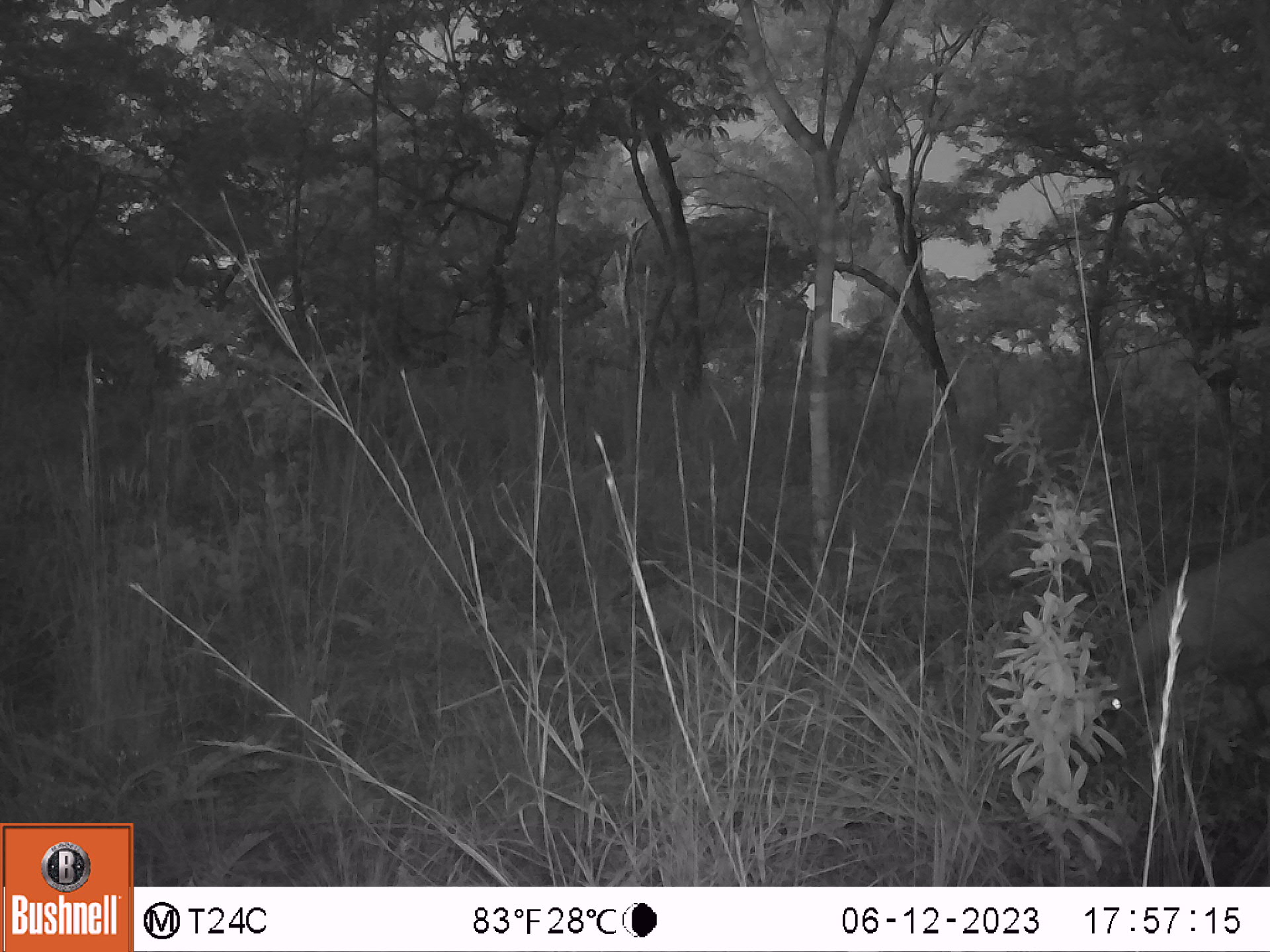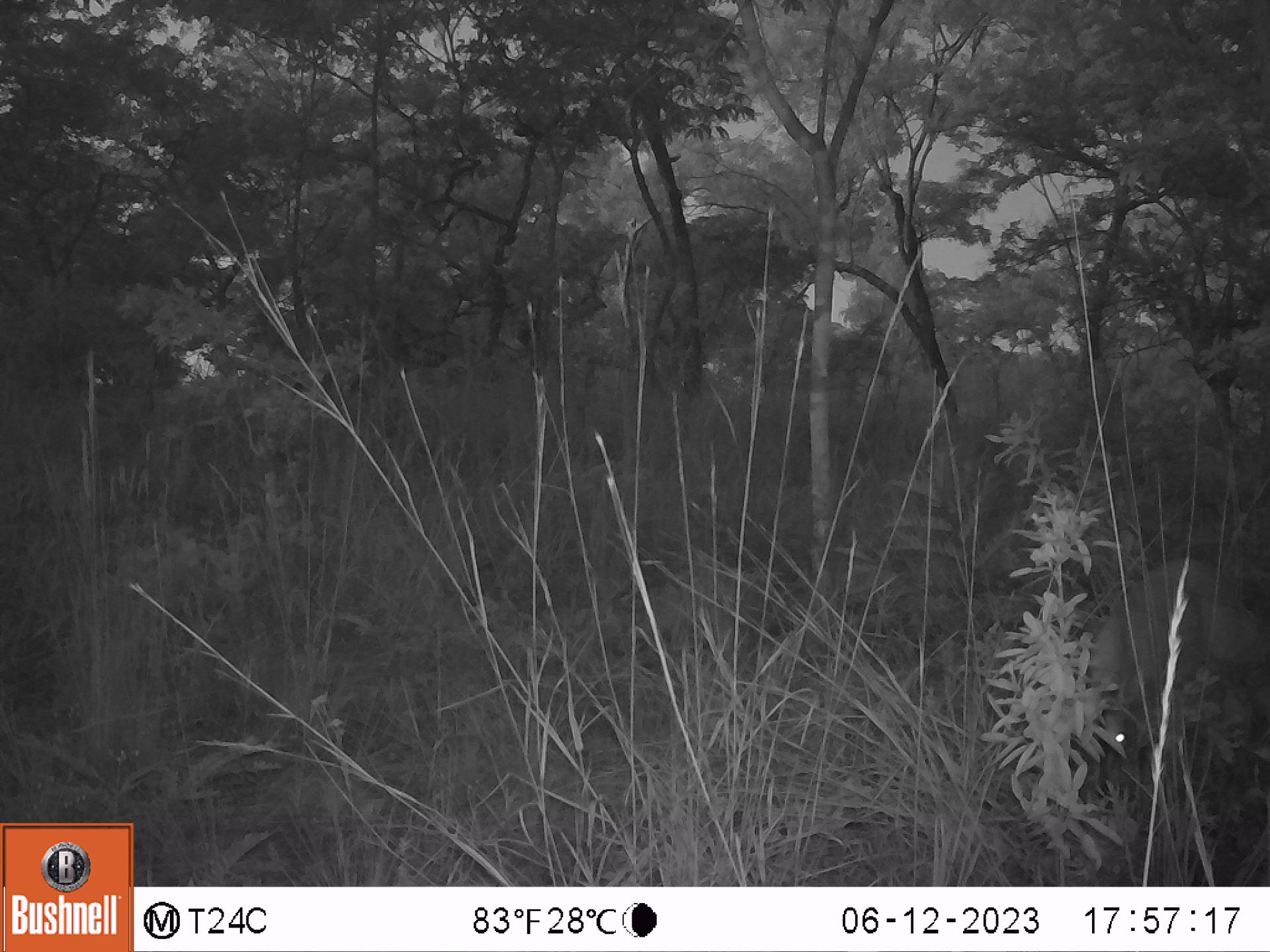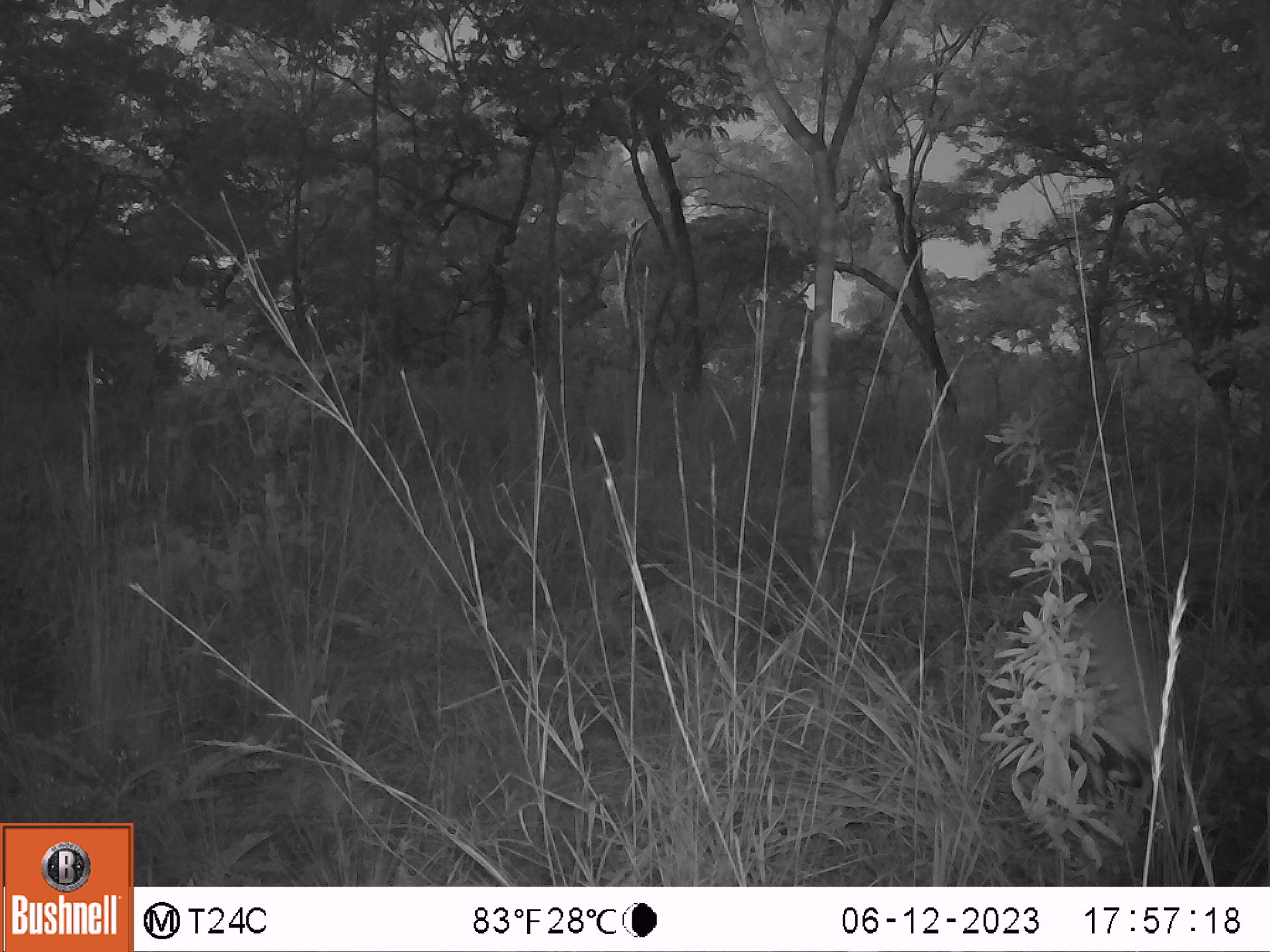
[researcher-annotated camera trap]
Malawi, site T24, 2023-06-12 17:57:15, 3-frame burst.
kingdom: Animalia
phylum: Chordata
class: Mammalia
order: Artiodactyla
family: Suidae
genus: Potamochoerus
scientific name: Potamochoerus larvatus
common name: bushpig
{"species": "bushpig (Potamochoerus larvatus)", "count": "1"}